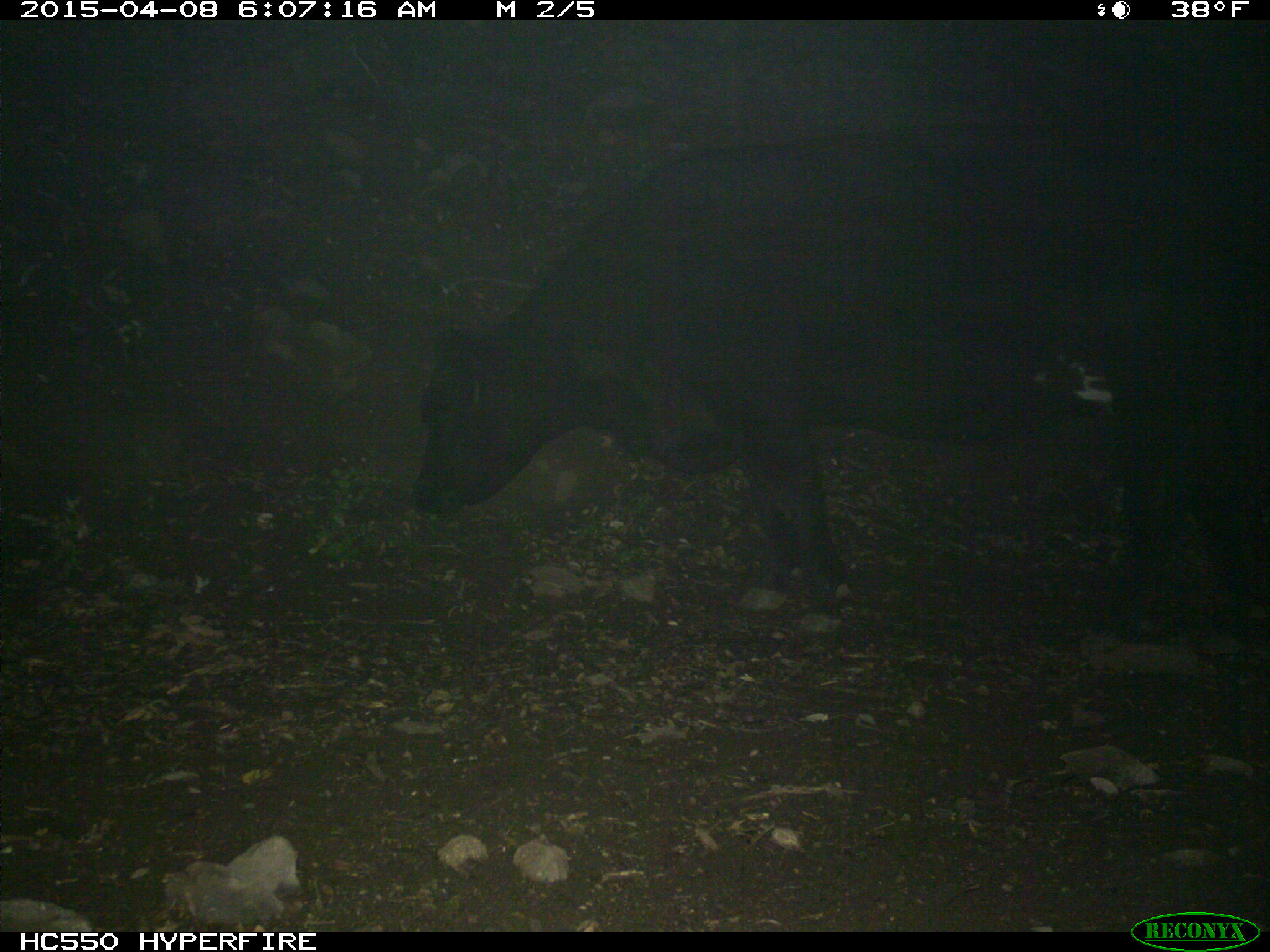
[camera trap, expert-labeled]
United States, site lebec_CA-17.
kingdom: Animalia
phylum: Chordata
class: Mammalia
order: Artiodactyla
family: Bovidae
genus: Bos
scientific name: Bos taurus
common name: domestic cow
Bos taurus (domestic cow).